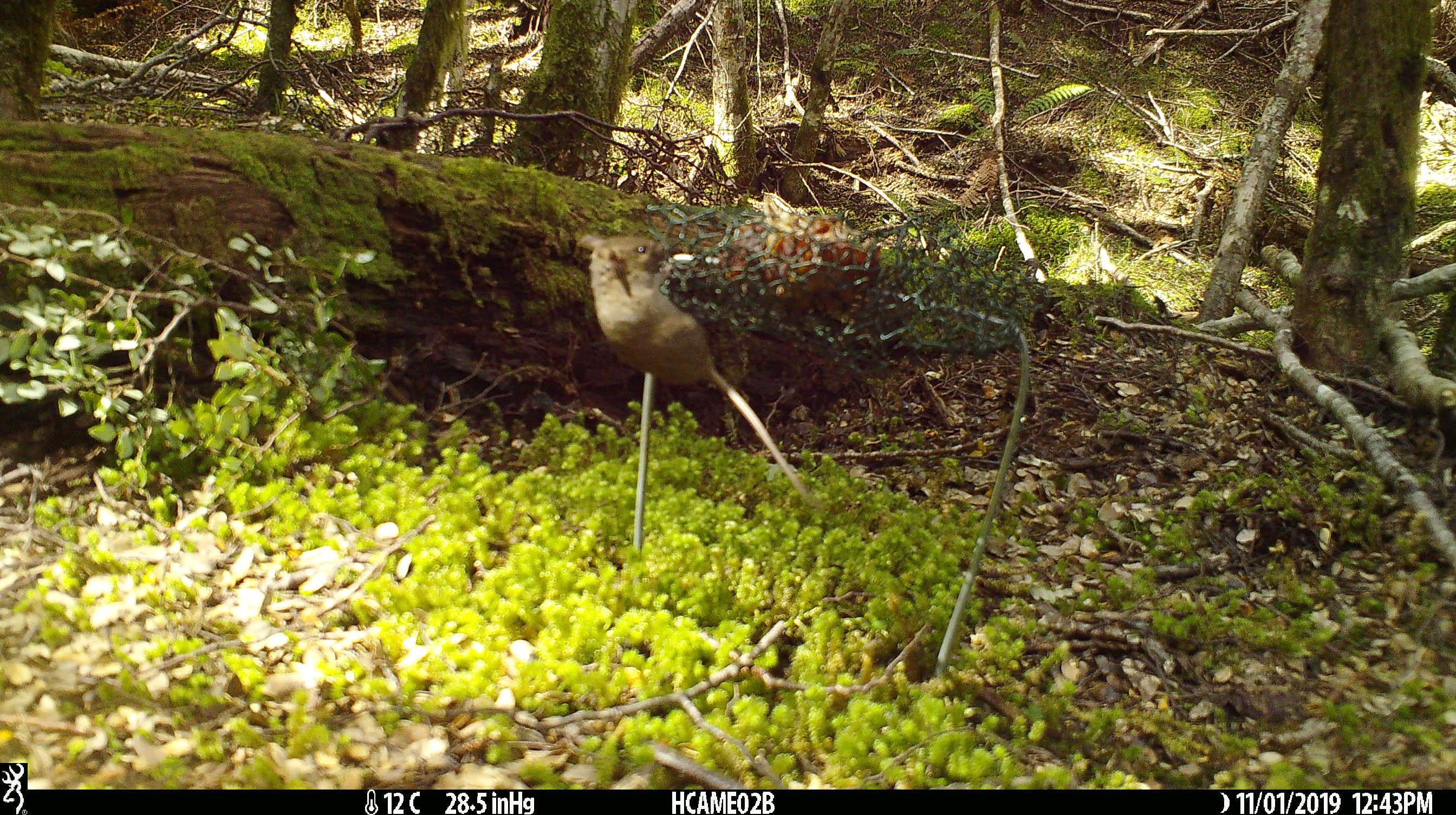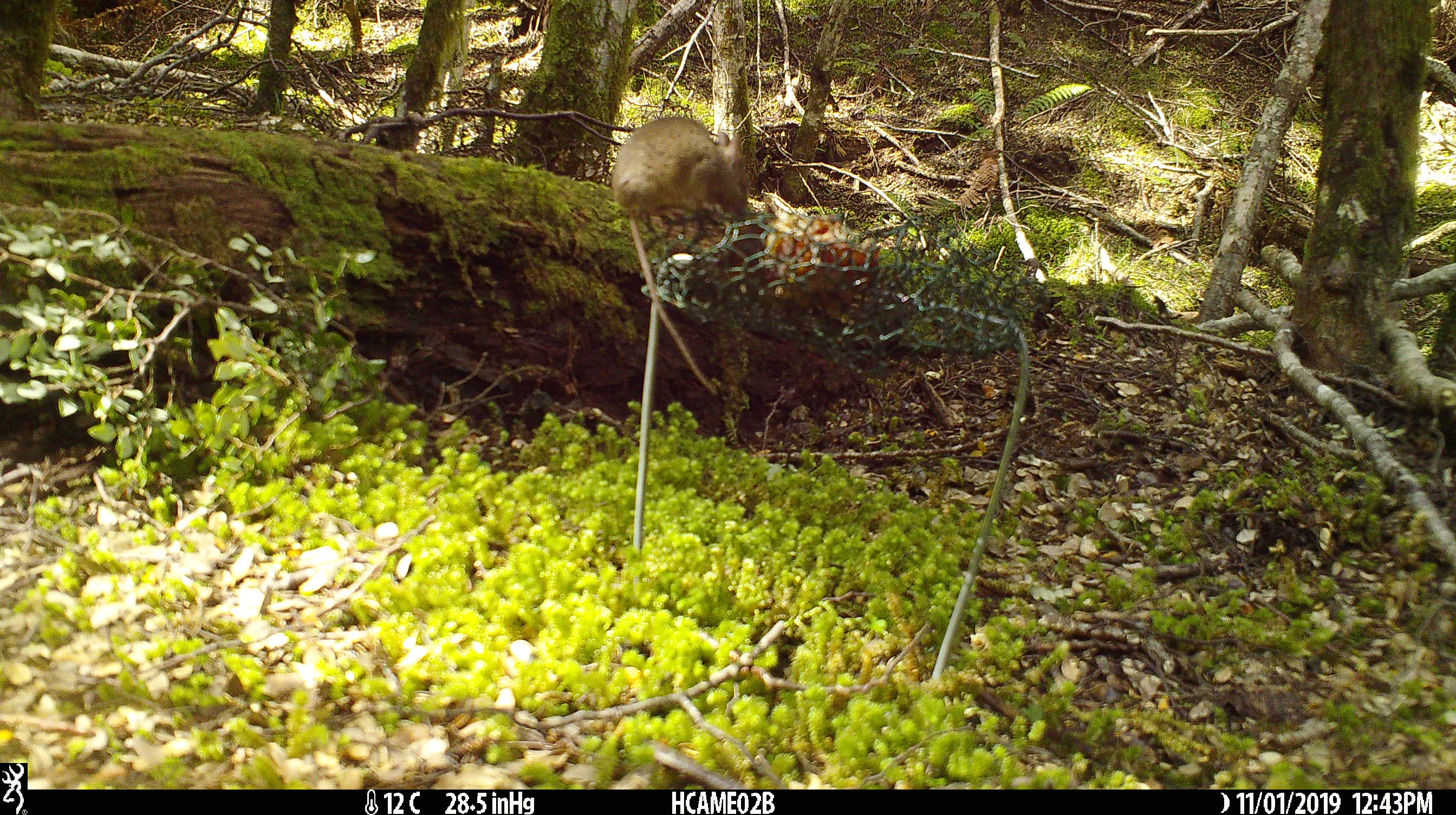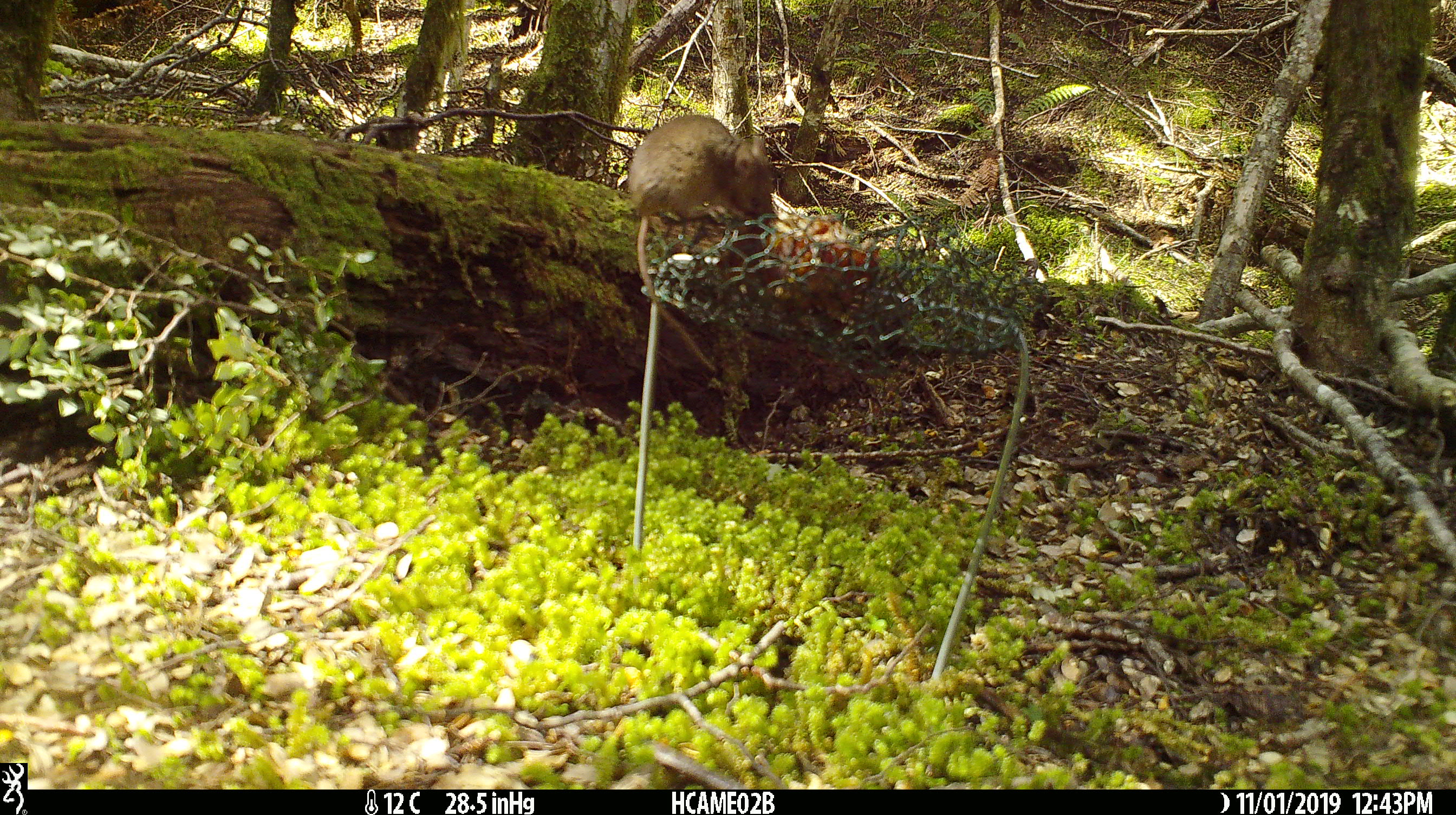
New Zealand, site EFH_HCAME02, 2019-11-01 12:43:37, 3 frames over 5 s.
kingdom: Animalia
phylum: Chordata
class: Mammalia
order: Rodentia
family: Muridae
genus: Mus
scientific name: Mus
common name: mouse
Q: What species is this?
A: Mouse (Mus).